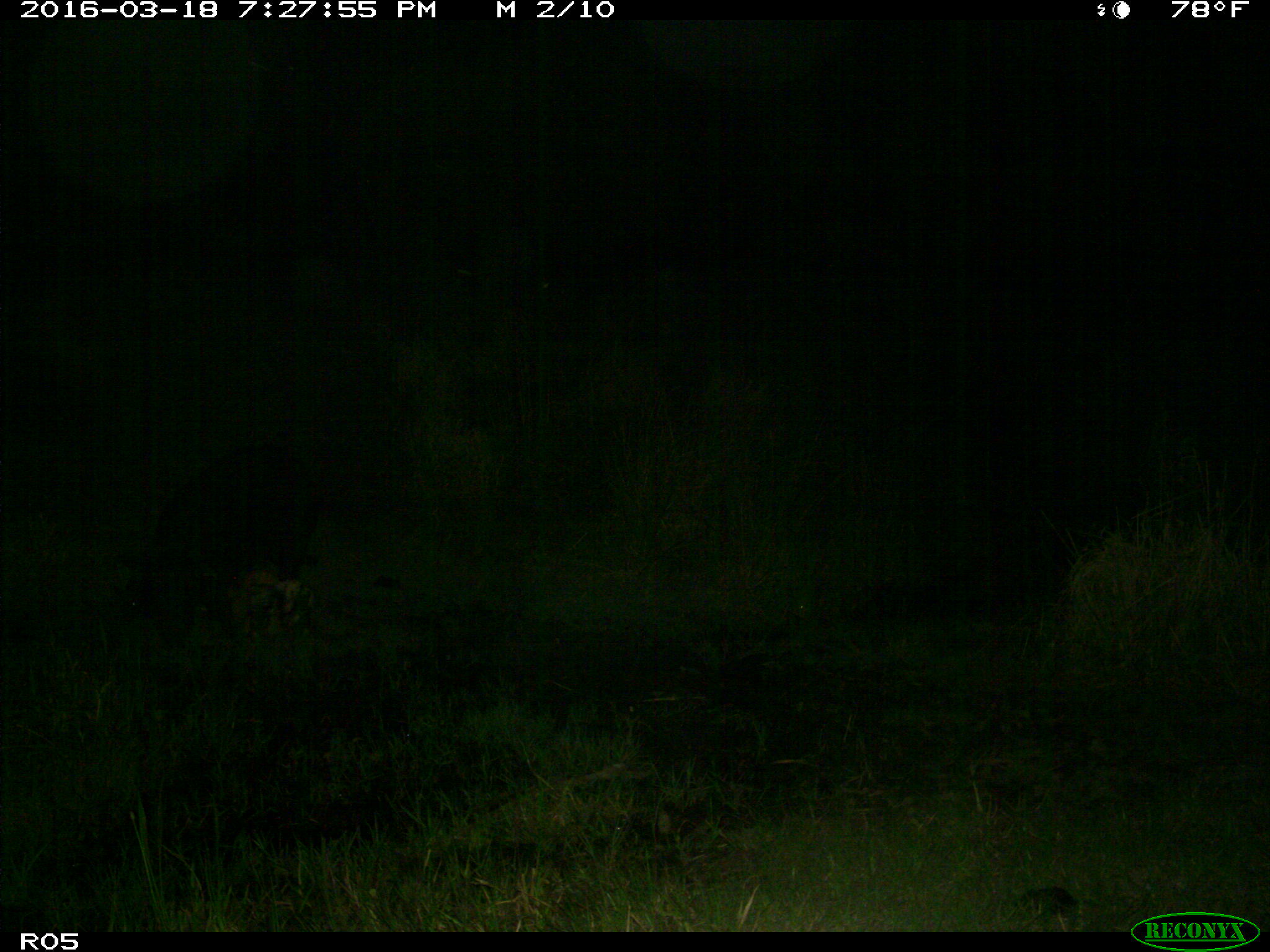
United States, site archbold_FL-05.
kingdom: Animalia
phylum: Chordata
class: Mammalia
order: Artiodactyla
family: Suidae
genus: Sus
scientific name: Sus scrofa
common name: wild boar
Sus scrofa (wild boar).